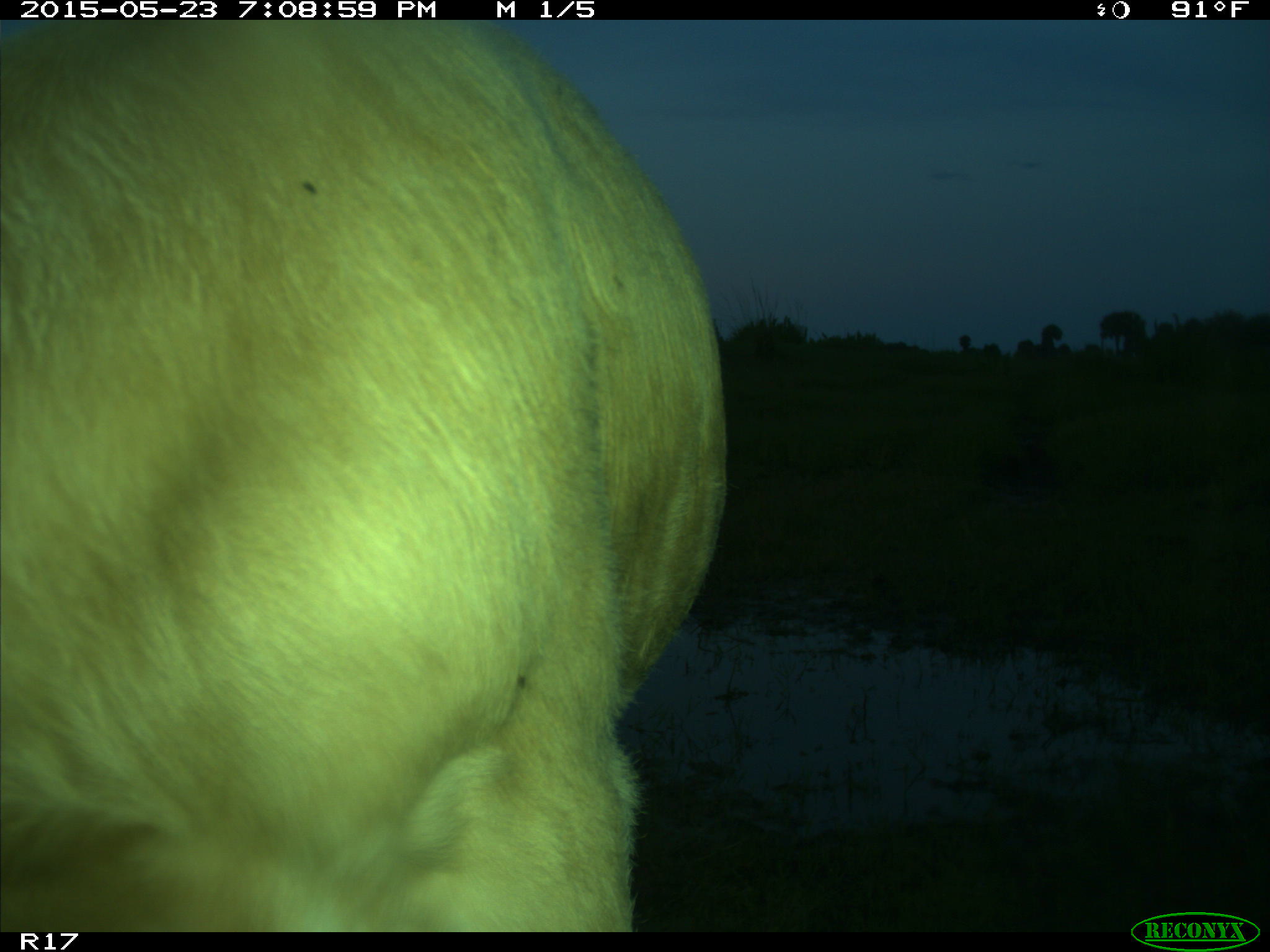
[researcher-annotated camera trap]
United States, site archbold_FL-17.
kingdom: Animalia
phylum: Chordata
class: Mammalia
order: Artiodactyla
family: Bovidae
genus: Bos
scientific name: Bos taurus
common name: domestic cow